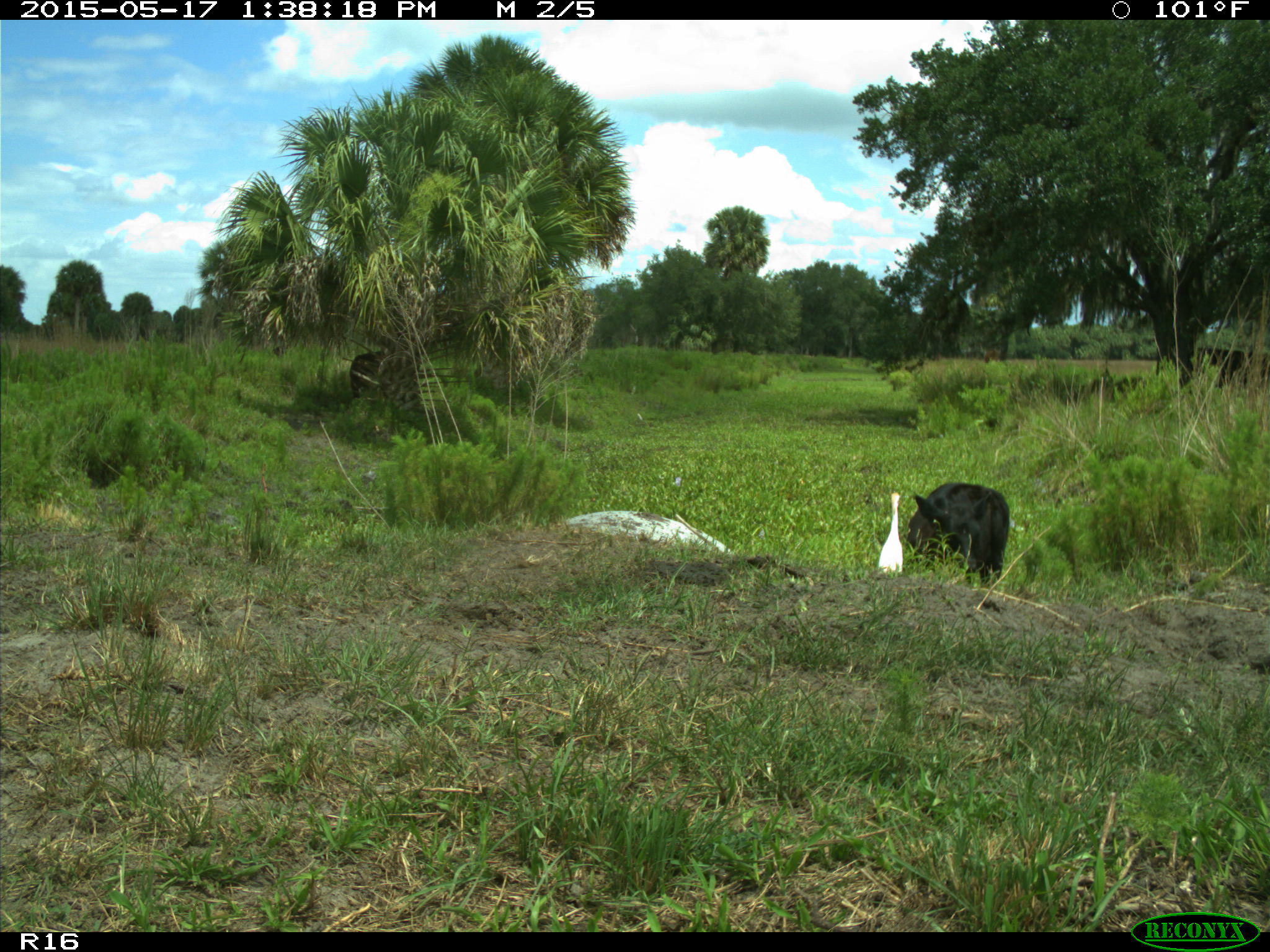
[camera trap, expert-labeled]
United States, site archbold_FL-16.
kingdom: Animalia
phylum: Chordata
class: Mammalia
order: Artiodactyla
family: Bovidae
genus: Bos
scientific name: Bos taurus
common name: domestic cow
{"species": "Bos taurus (domestic cow)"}